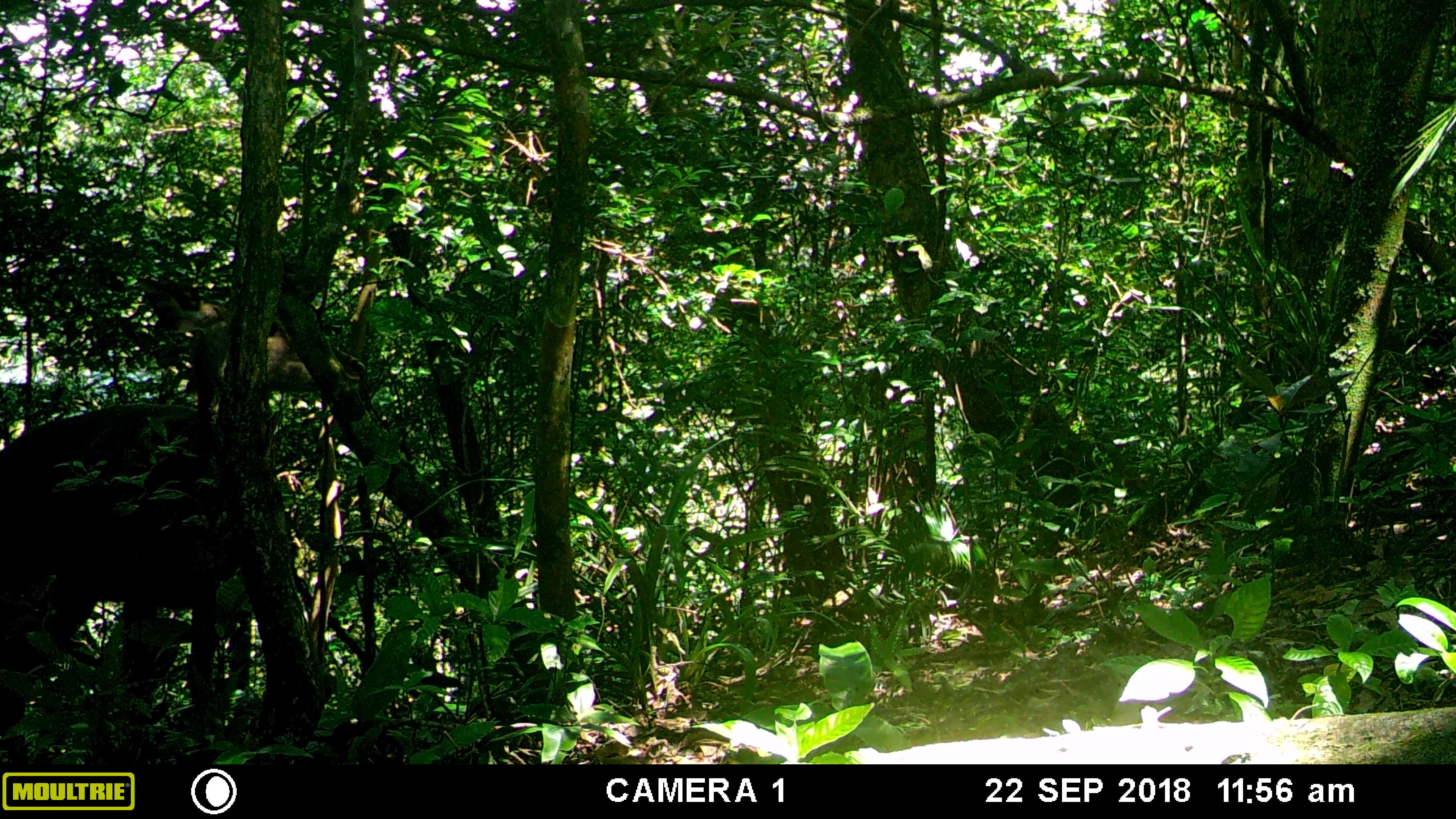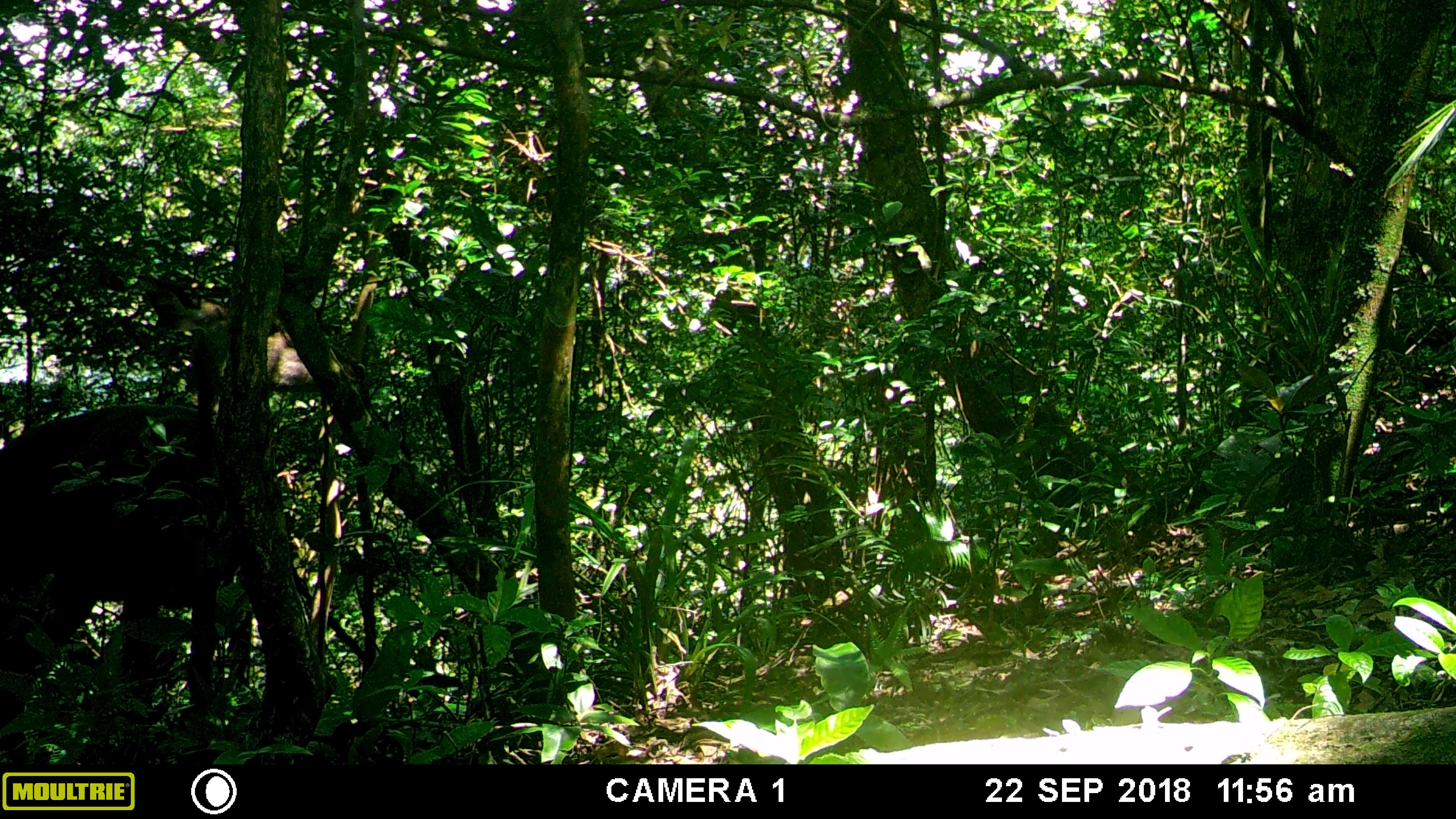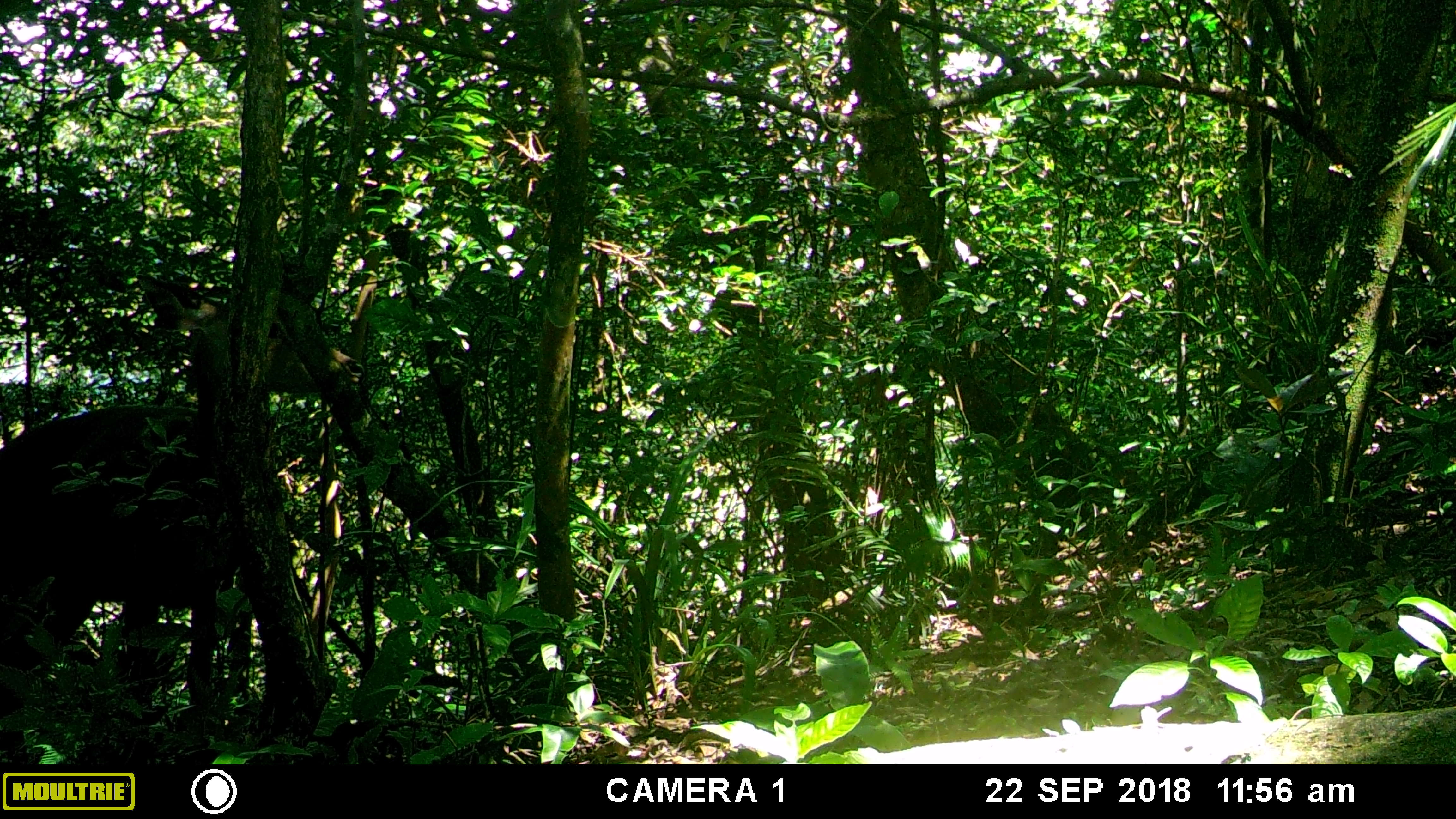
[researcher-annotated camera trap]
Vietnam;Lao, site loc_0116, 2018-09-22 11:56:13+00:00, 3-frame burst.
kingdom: Animalia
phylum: Chordata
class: Mammalia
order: Artiodactyla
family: Cervidae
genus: Rusa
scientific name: Rusa unicolor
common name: sambar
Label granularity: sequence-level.